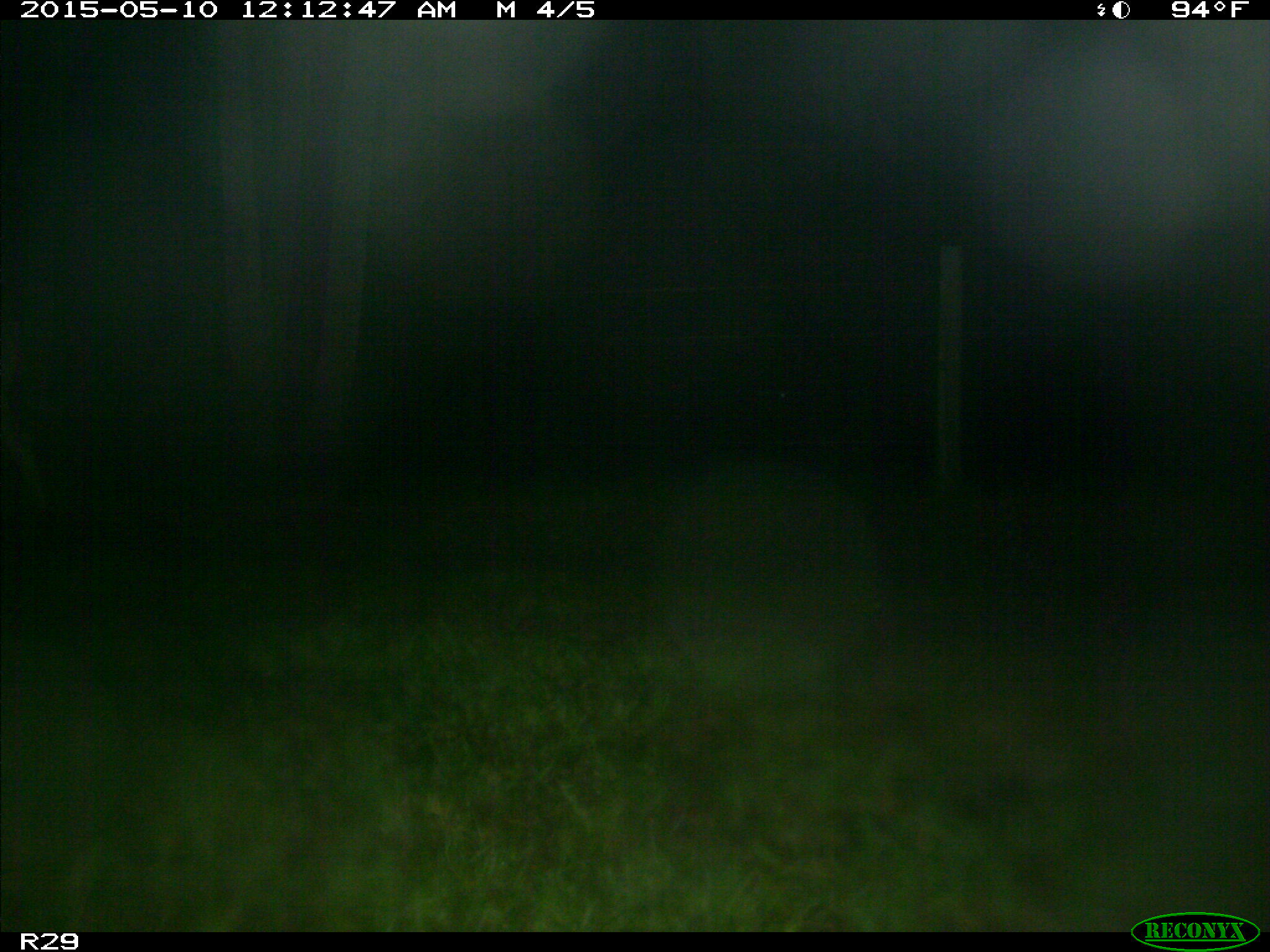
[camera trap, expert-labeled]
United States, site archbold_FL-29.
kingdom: Animalia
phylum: Chordata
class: Mammalia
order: Artiodactyla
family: Bovidae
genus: Bos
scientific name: Bos taurus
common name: domestic cow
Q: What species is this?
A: Bos taurus (domestic cow).